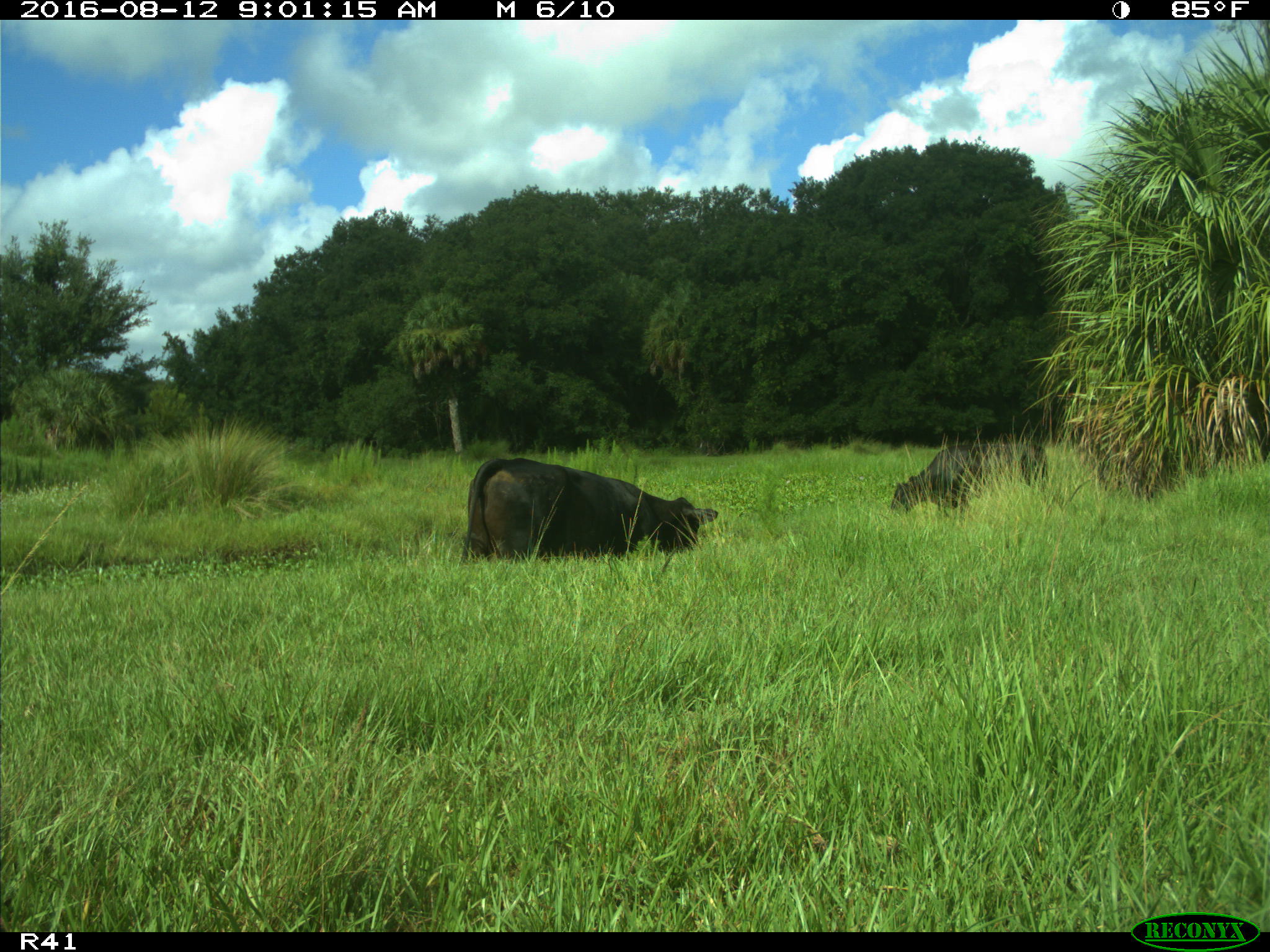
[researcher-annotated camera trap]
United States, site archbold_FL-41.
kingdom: Animalia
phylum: Chordata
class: Mammalia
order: Artiodactyla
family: Bovidae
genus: Bos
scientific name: Bos taurus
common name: domestic cow